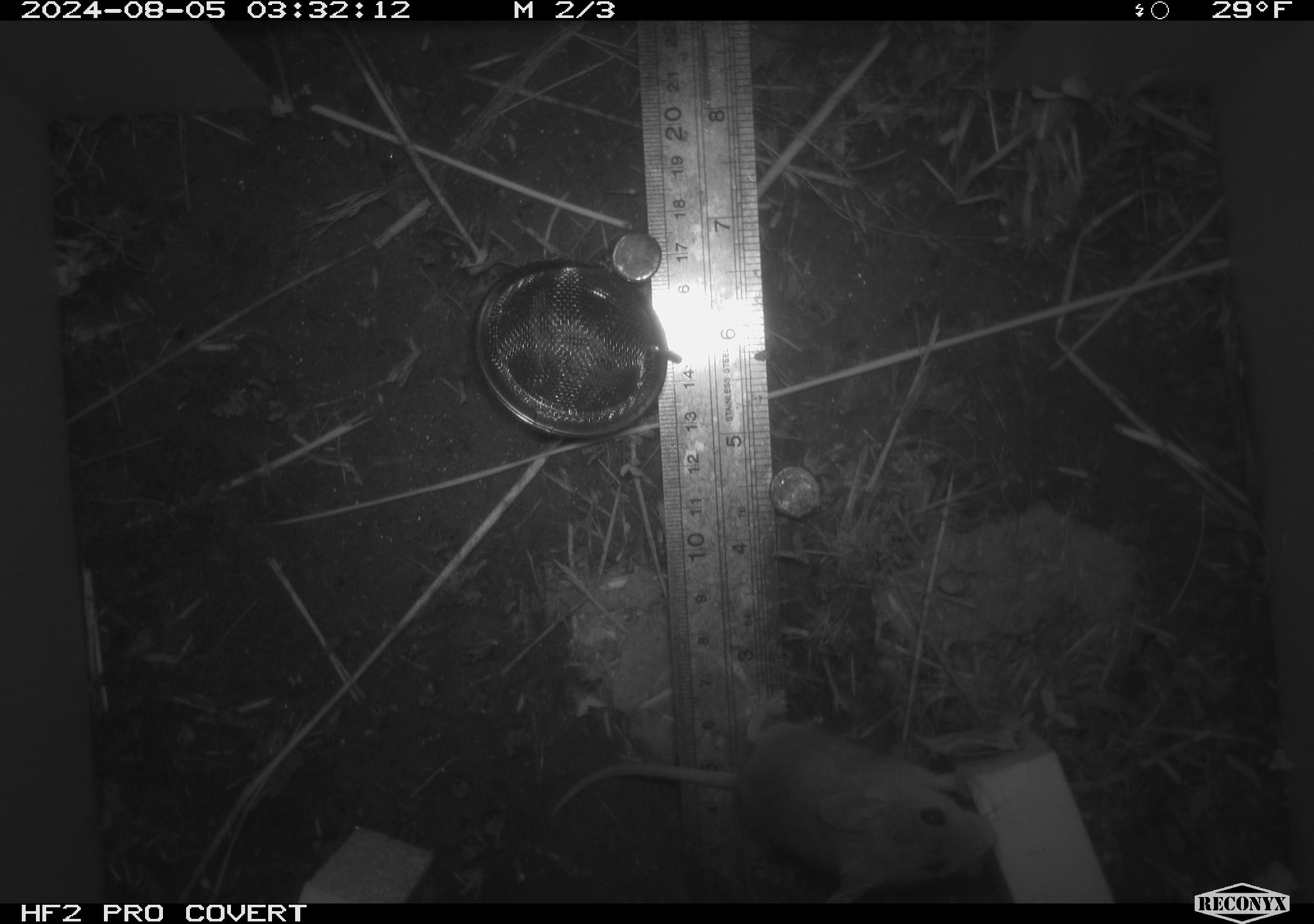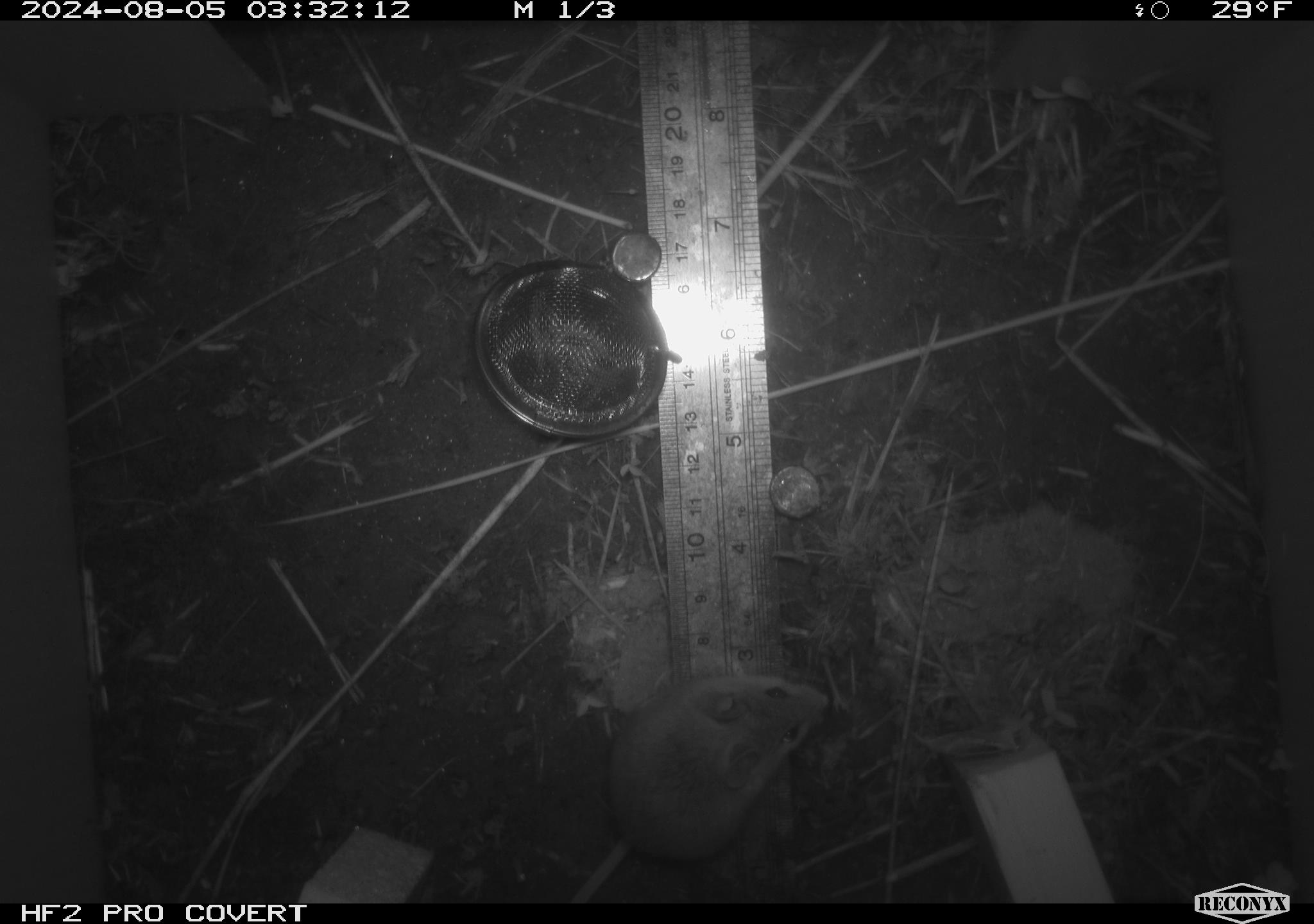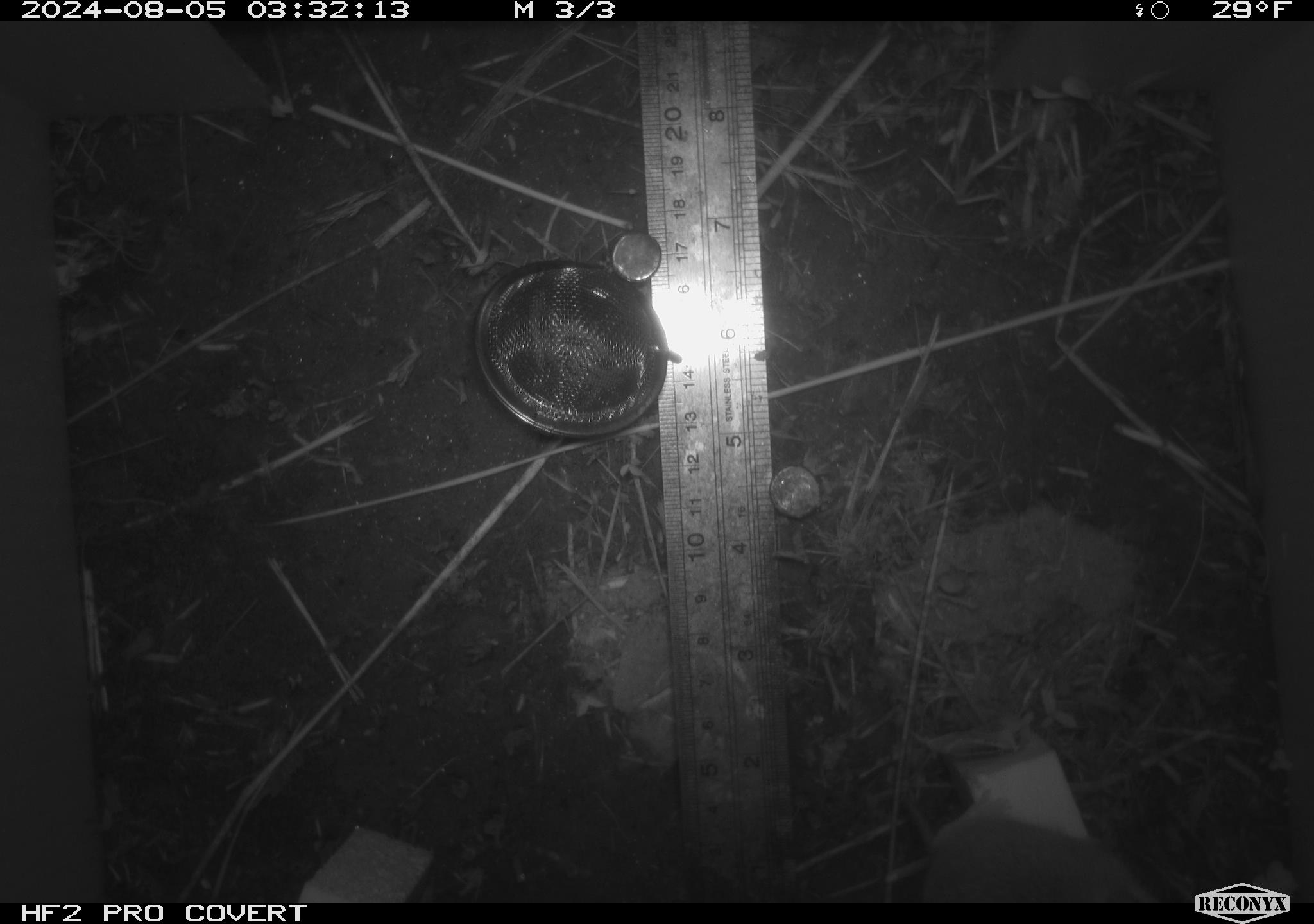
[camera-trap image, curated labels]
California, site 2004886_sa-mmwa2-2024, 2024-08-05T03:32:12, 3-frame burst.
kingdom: Animalia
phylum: Chordata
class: Mammalia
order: Rodentia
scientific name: Rodentia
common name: mouse species